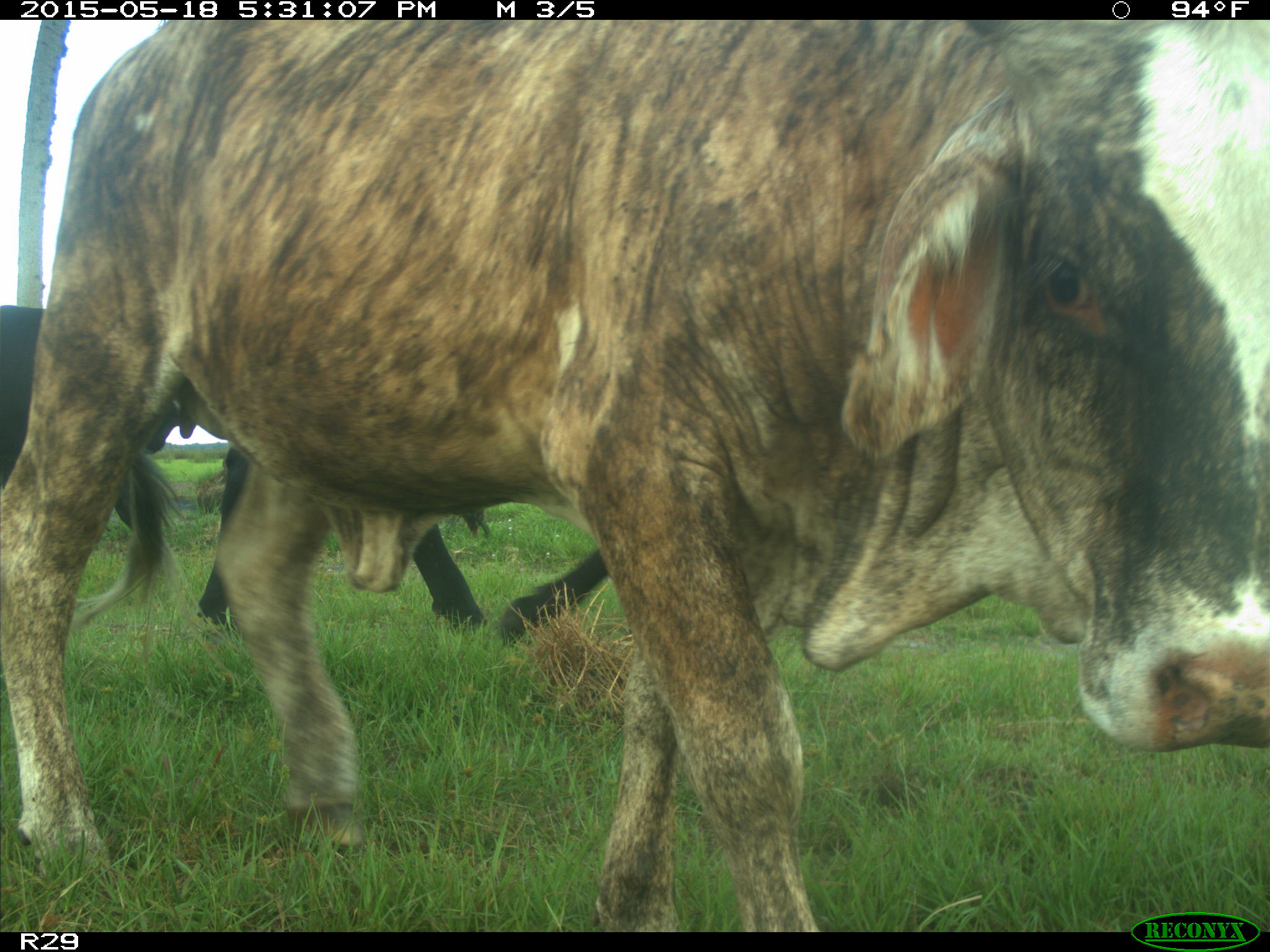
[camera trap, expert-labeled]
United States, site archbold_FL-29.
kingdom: Animalia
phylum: Chordata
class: Mammalia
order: Artiodactyla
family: Bovidae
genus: Bos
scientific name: Bos taurus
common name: domestic cow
Bos taurus (domestic cow).